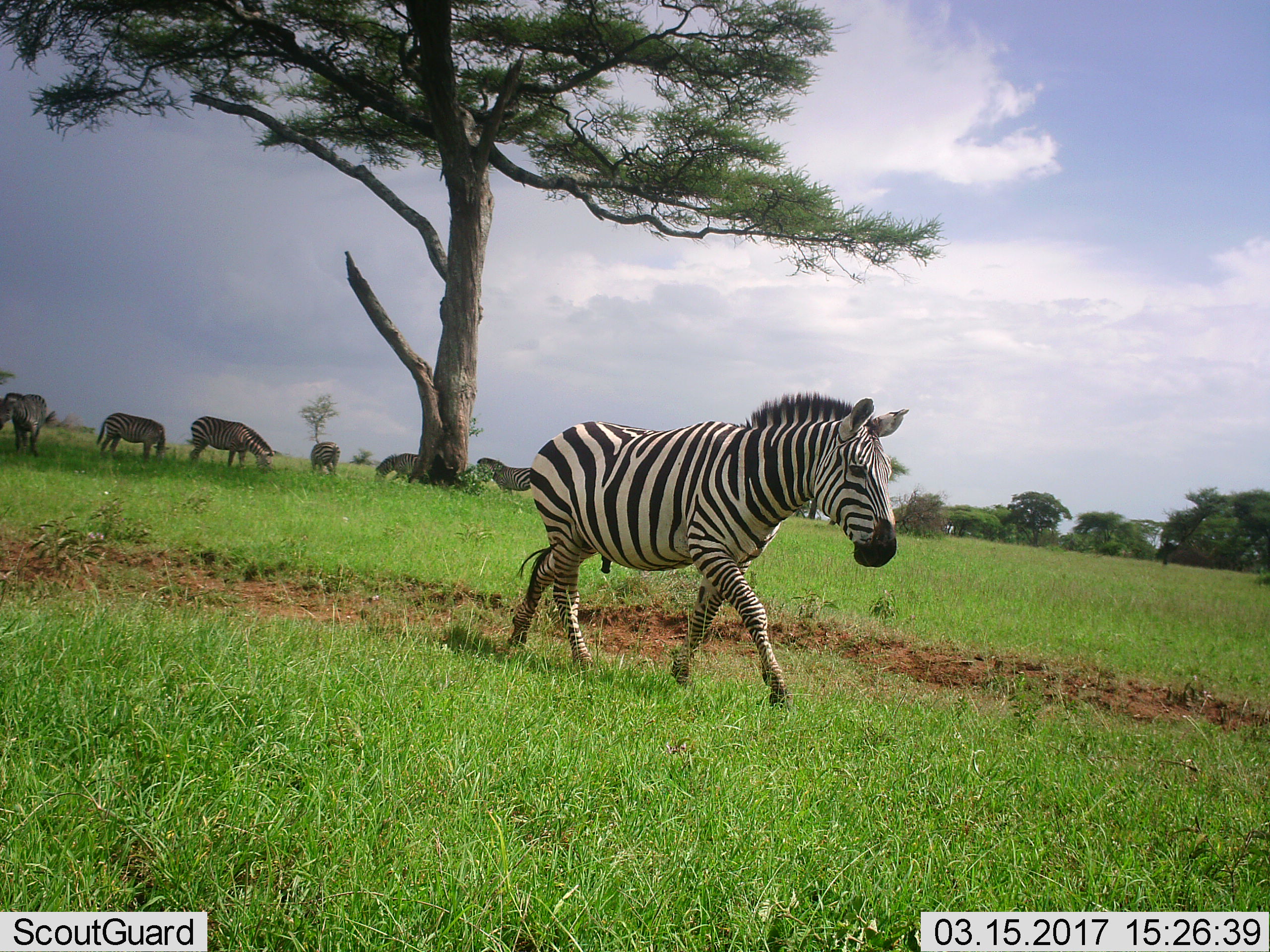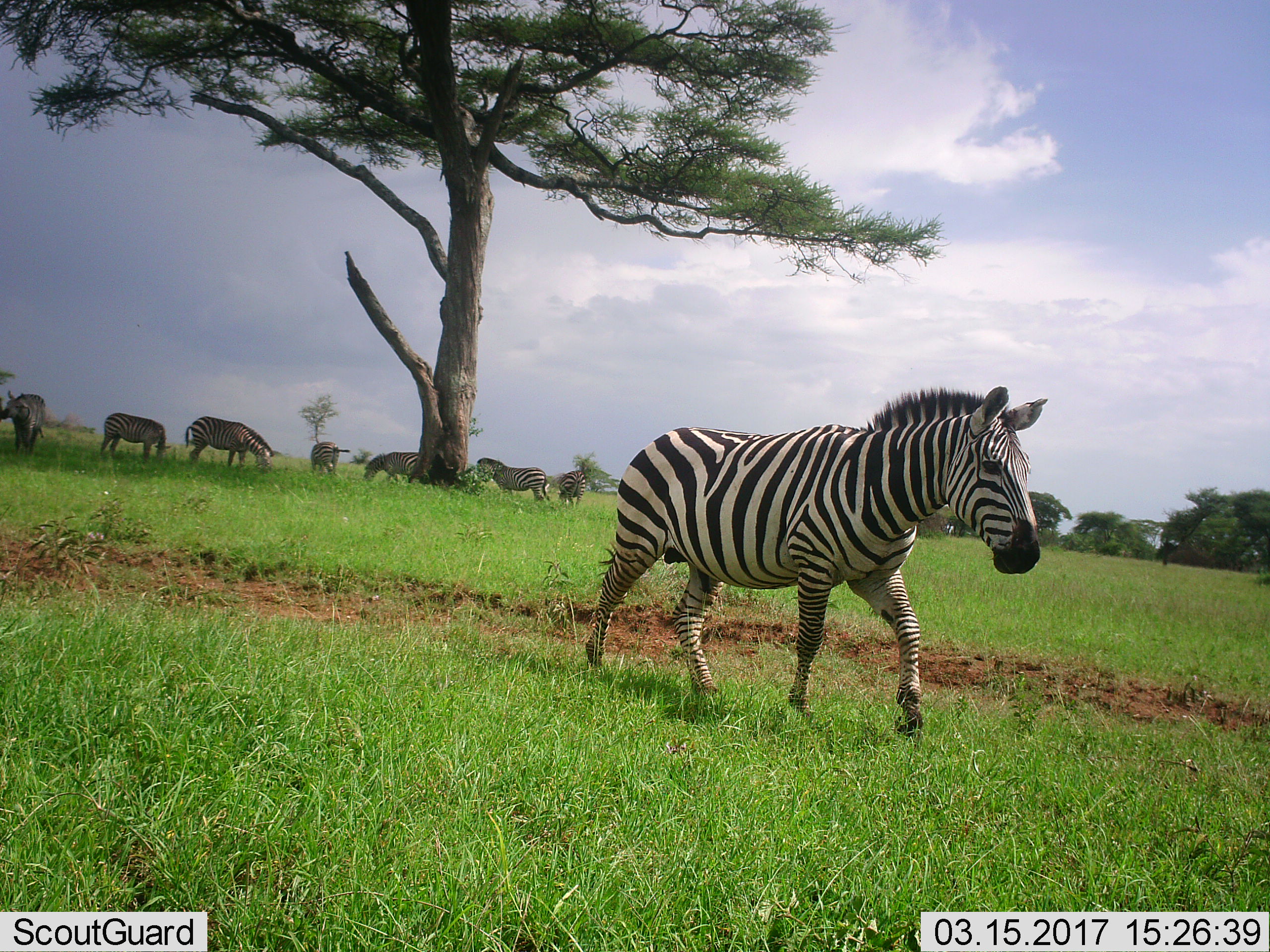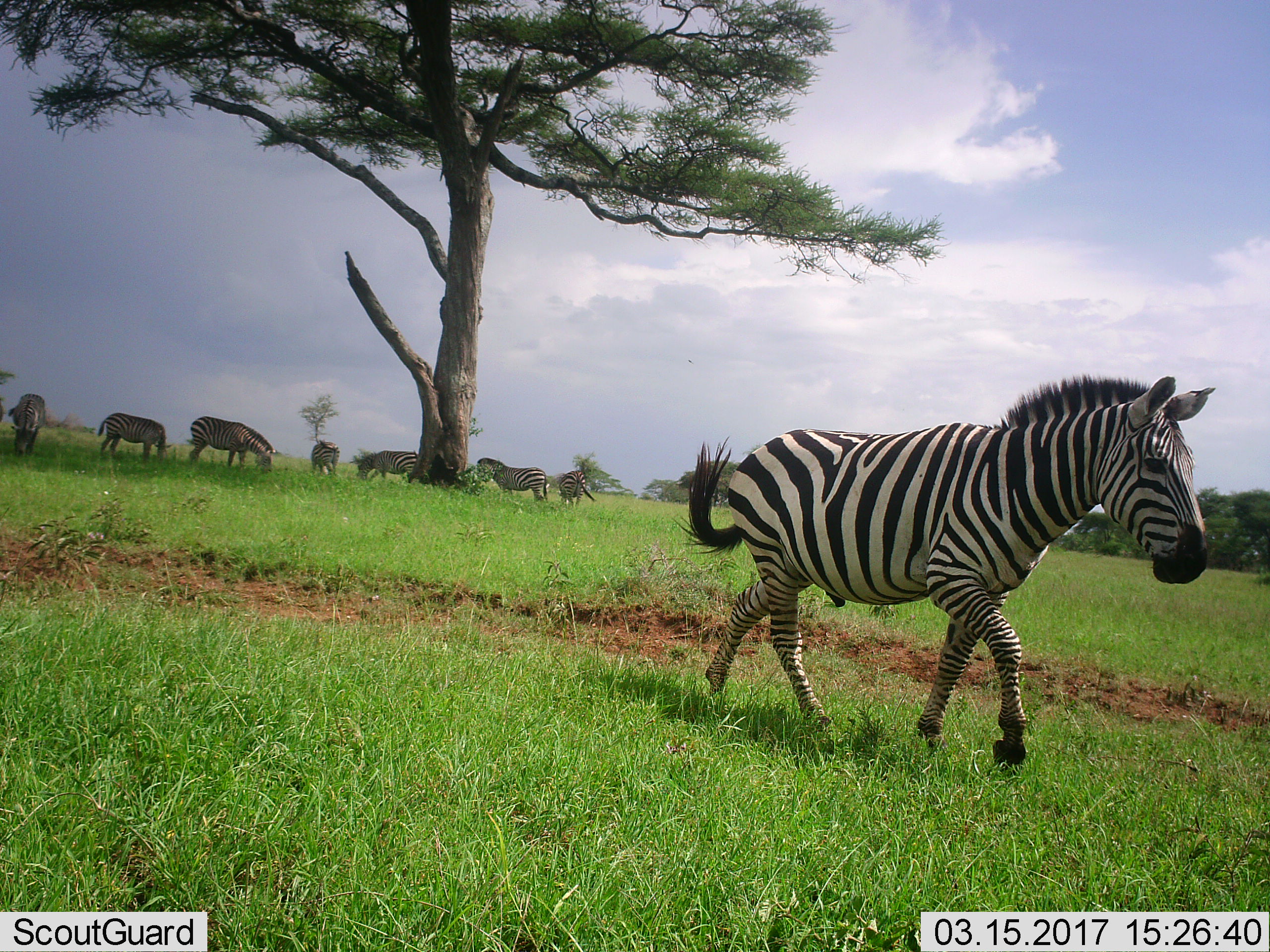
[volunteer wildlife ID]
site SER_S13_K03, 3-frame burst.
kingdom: Animalia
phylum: Chordata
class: Mammalia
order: Perissodactyla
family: Equidae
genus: Equus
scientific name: Equus quagga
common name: plains zebra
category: zebraplains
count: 8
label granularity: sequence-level